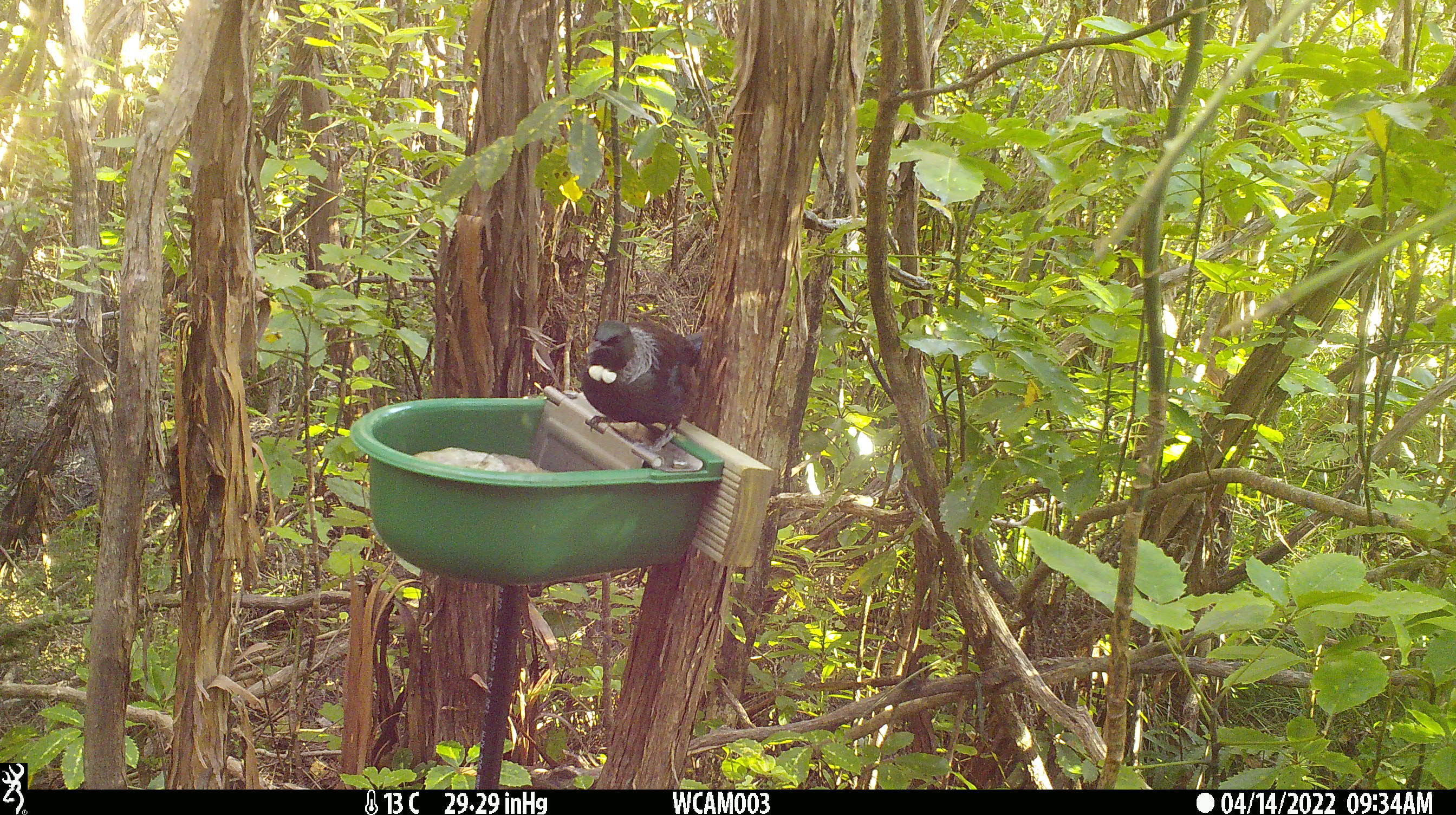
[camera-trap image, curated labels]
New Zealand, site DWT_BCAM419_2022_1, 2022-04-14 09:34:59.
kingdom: Animalia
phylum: Chordata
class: Aves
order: Passeriformes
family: Meliphagidae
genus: Prosthemadera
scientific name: Prosthemadera novaeseelandiae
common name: tui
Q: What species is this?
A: Tui (Prosthemadera novaeseelandiae).